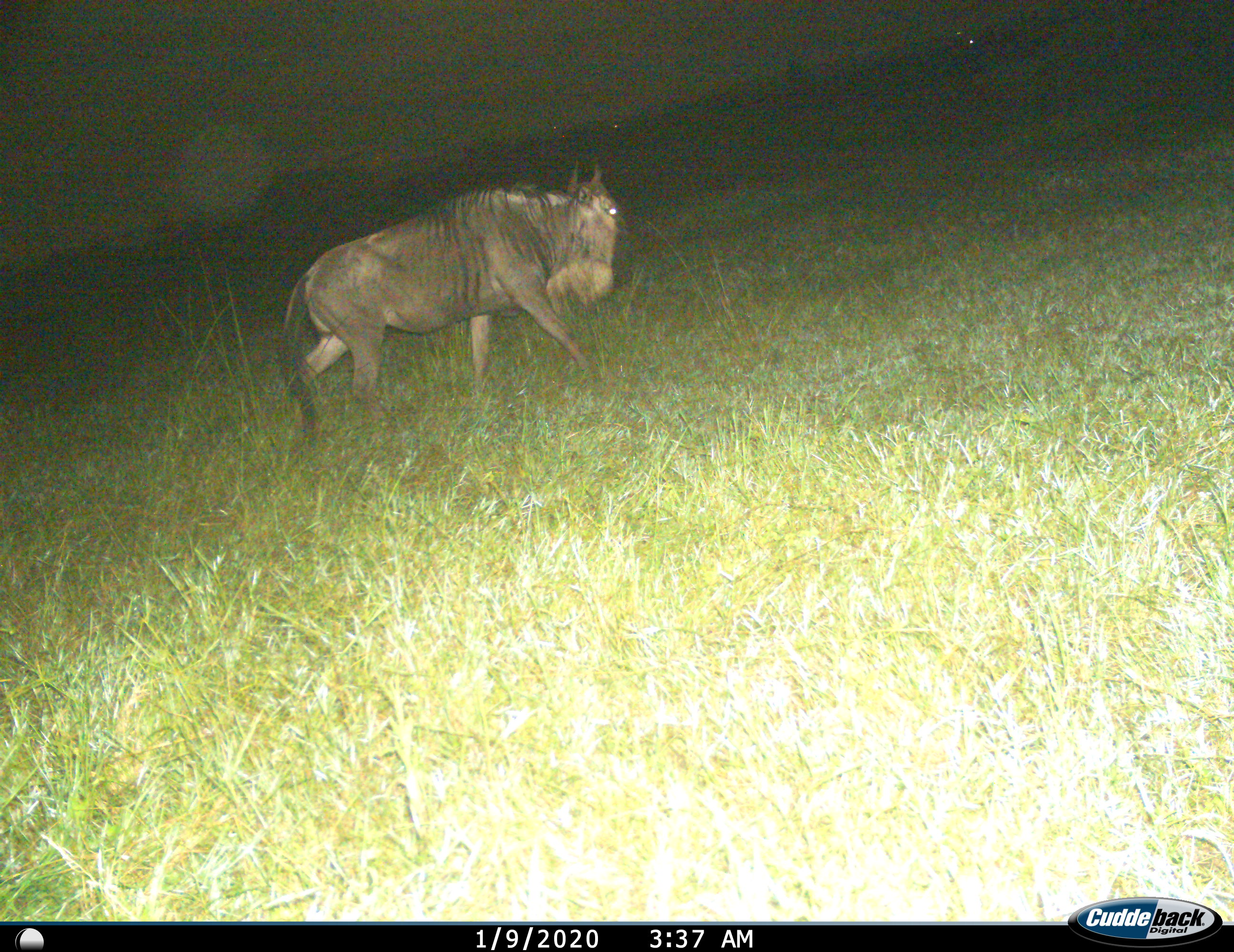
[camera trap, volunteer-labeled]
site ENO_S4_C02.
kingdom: Animalia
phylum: Chordata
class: Mammalia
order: Artiodactyla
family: Bovidae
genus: Connochaetes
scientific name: Connochaetes taurinus taurinus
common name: blue wildebeest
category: wildebeestblue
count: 1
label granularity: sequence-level